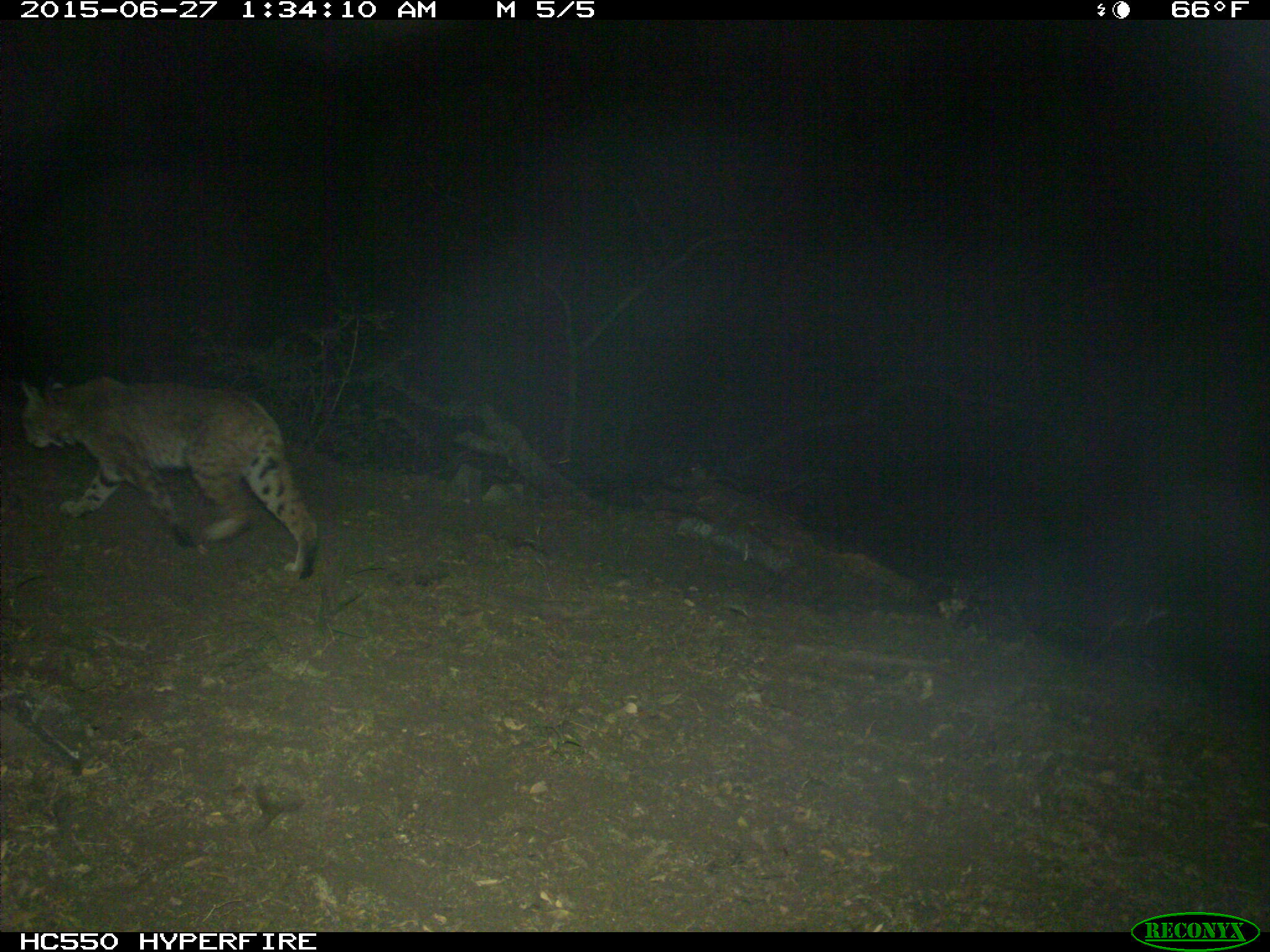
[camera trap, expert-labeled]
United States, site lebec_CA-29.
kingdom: Animalia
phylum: Chordata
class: Mammalia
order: Carnivora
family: Felidae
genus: Lynx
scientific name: Lynx rufus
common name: bobcat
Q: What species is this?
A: Lynx rufus (bobcat).